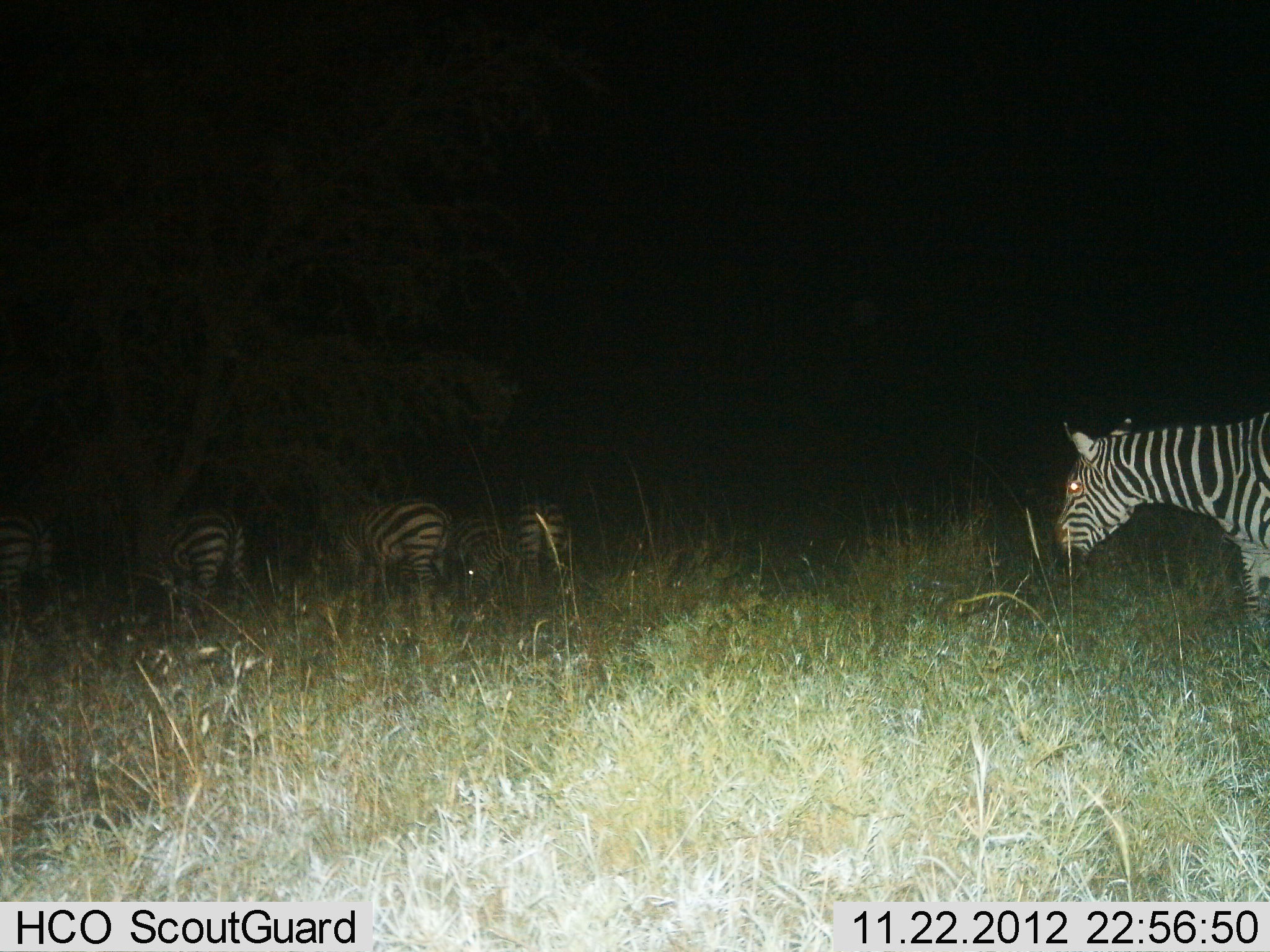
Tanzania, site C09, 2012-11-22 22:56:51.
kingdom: Animalia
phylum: Chordata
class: Mammalia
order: Perissodactyla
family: Equidae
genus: Equus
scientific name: Equus quagga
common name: plains zebra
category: zebra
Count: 6.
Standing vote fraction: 40%.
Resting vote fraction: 0%.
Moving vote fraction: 70%.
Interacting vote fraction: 0%.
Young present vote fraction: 0%.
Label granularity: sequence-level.